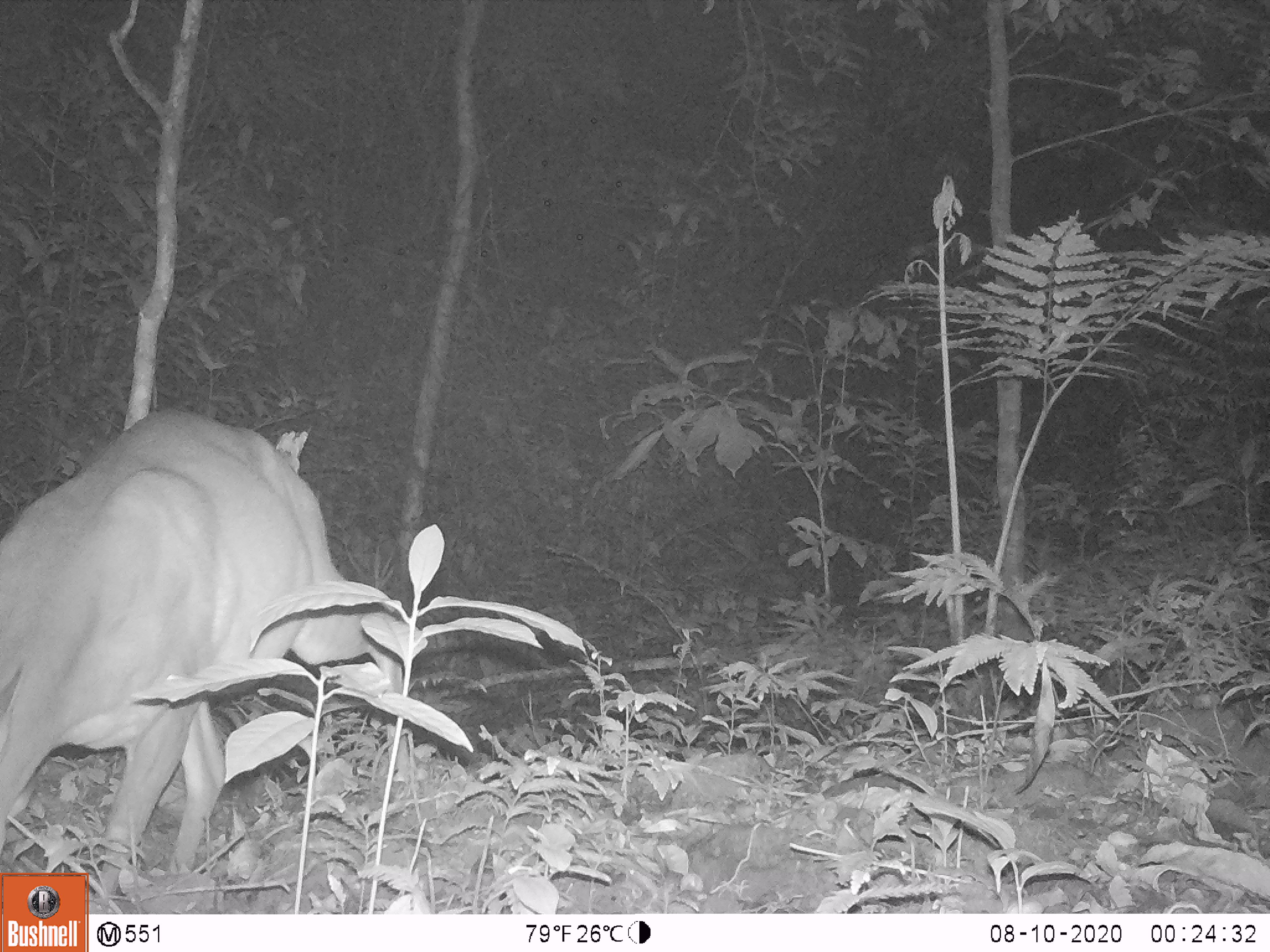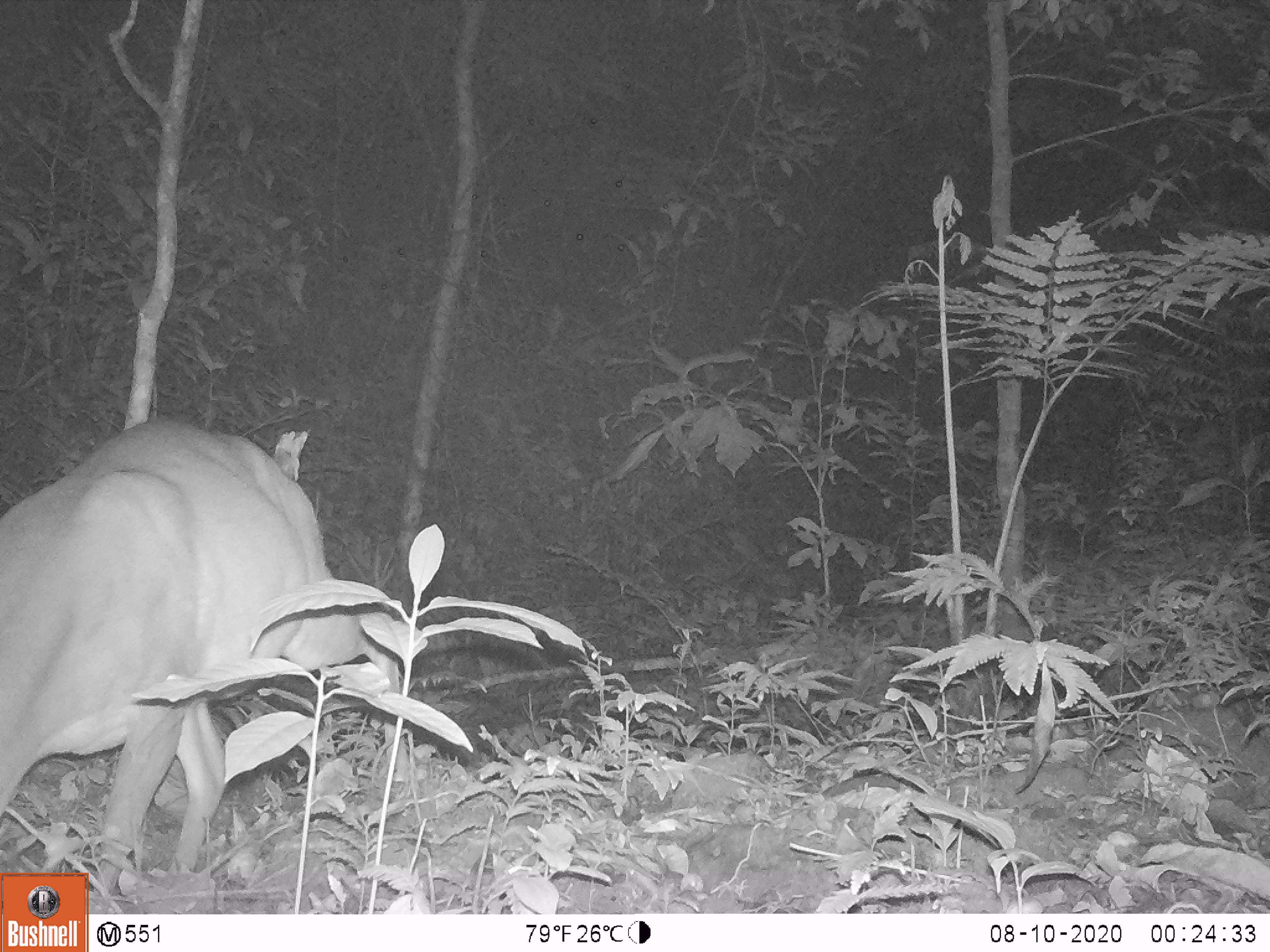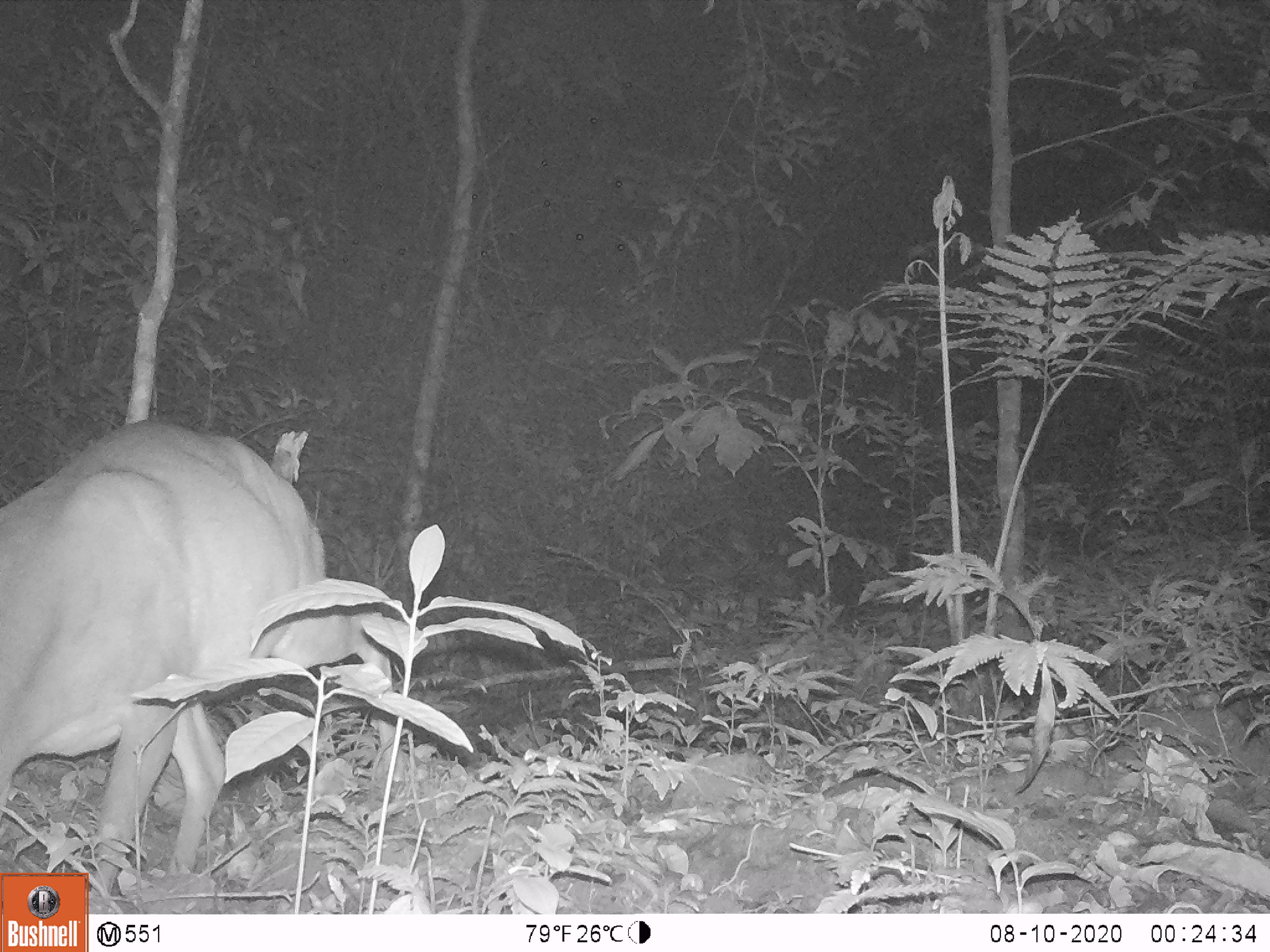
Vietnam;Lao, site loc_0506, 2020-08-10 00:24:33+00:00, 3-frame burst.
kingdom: Animalia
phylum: Chordata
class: Mammalia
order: Artiodactyla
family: Cervidae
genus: Muntiacus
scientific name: Muntiacus vuquangensis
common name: large-antlered muntjac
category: large antlered muntjac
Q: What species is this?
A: Large antlered muntjac (large-antlered muntjac) (Muntiacus vuquangensis).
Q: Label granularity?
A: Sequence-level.